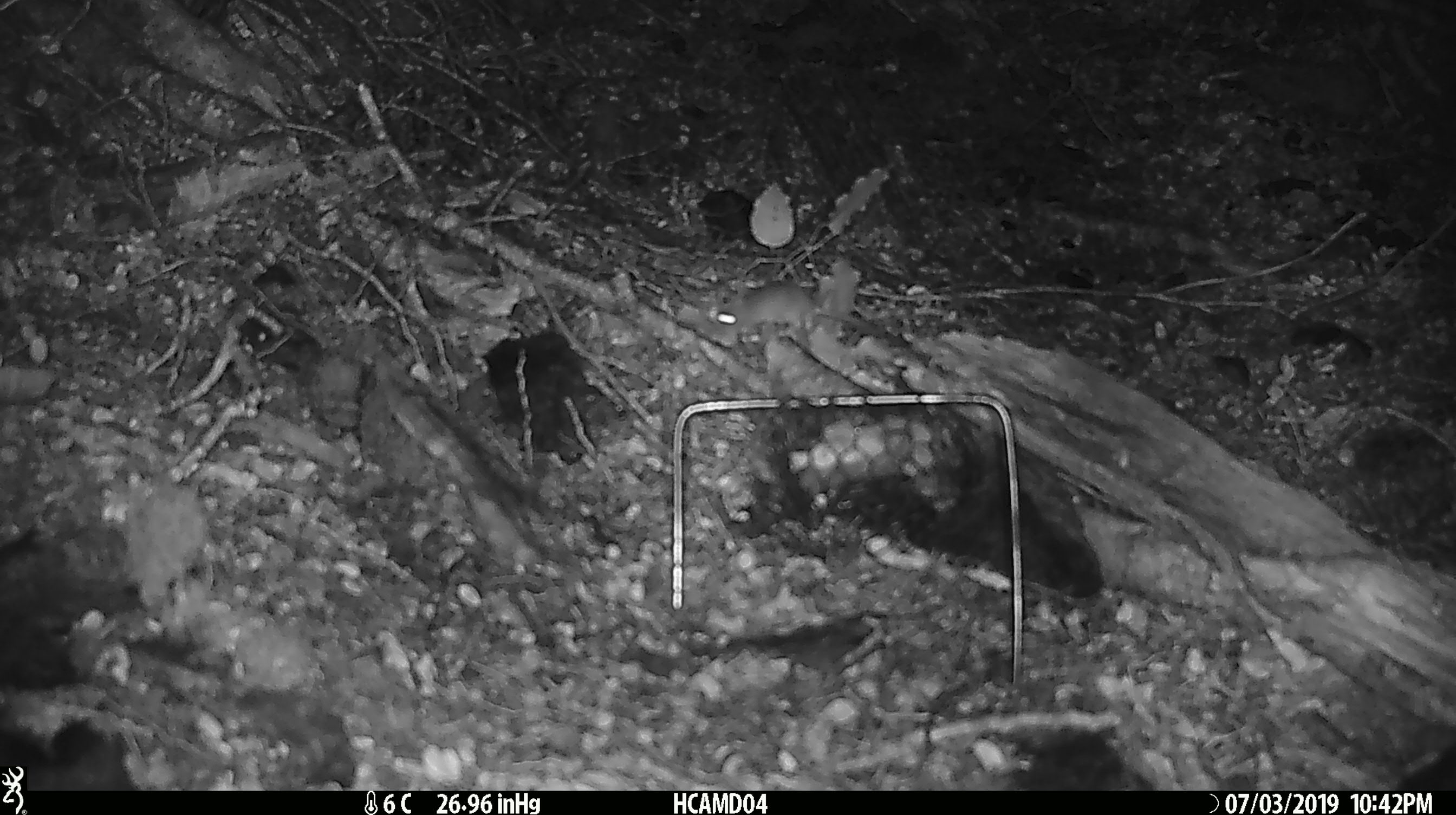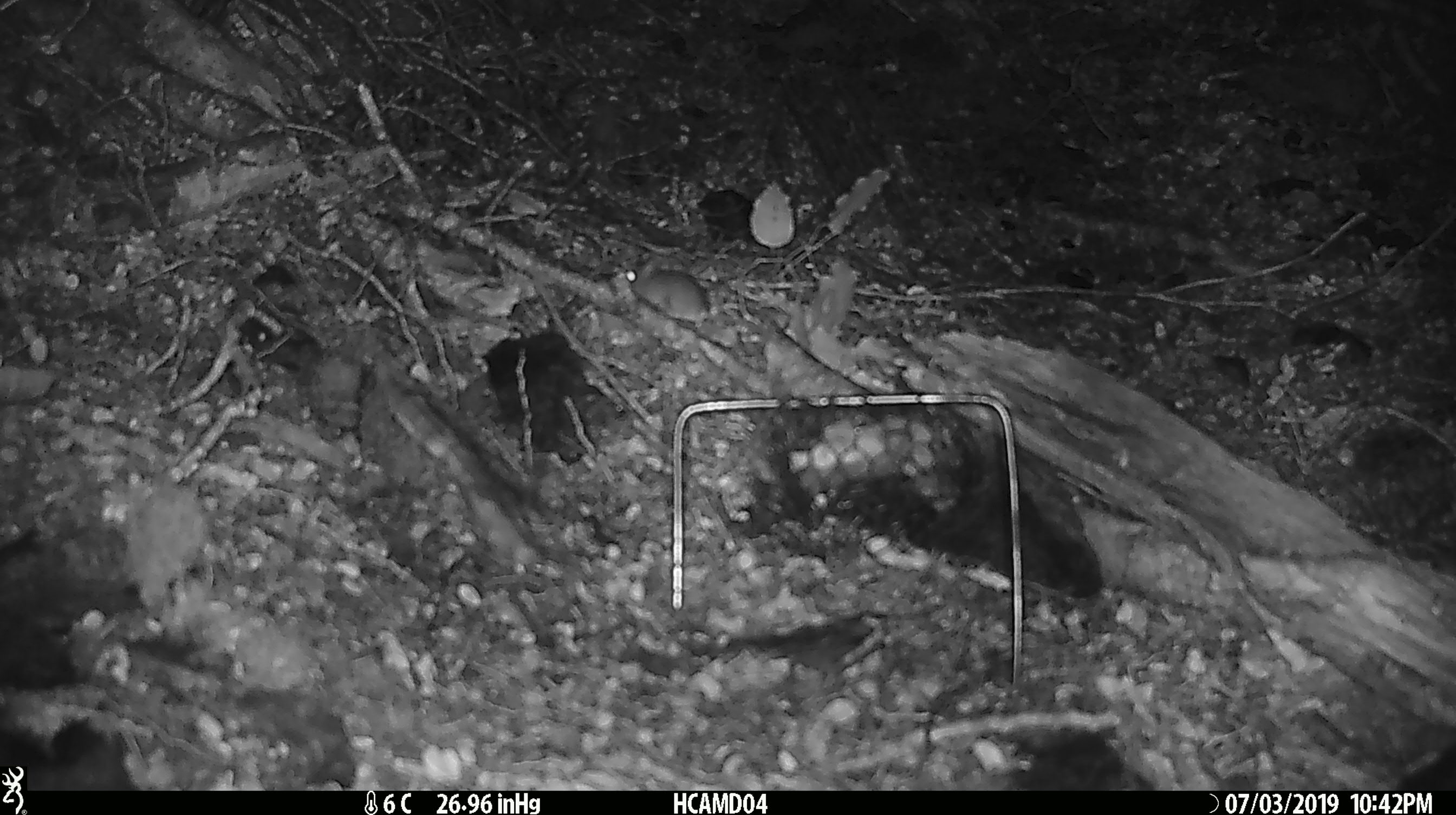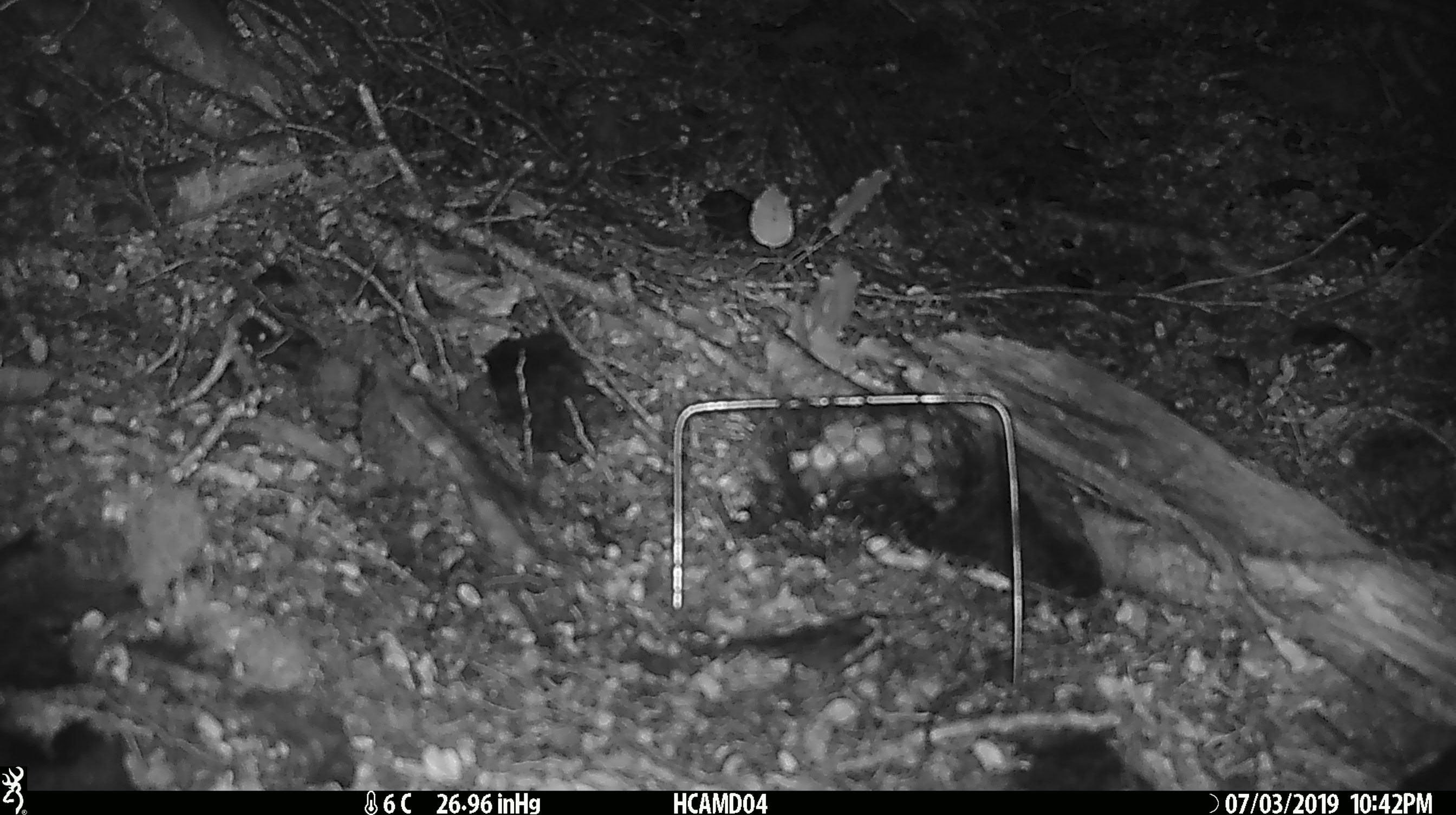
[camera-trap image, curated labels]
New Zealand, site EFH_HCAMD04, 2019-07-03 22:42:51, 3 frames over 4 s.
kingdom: Animalia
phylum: Chordata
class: Mammalia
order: Rodentia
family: Muridae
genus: Mus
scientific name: Mus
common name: mouse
Mouse (Mus).